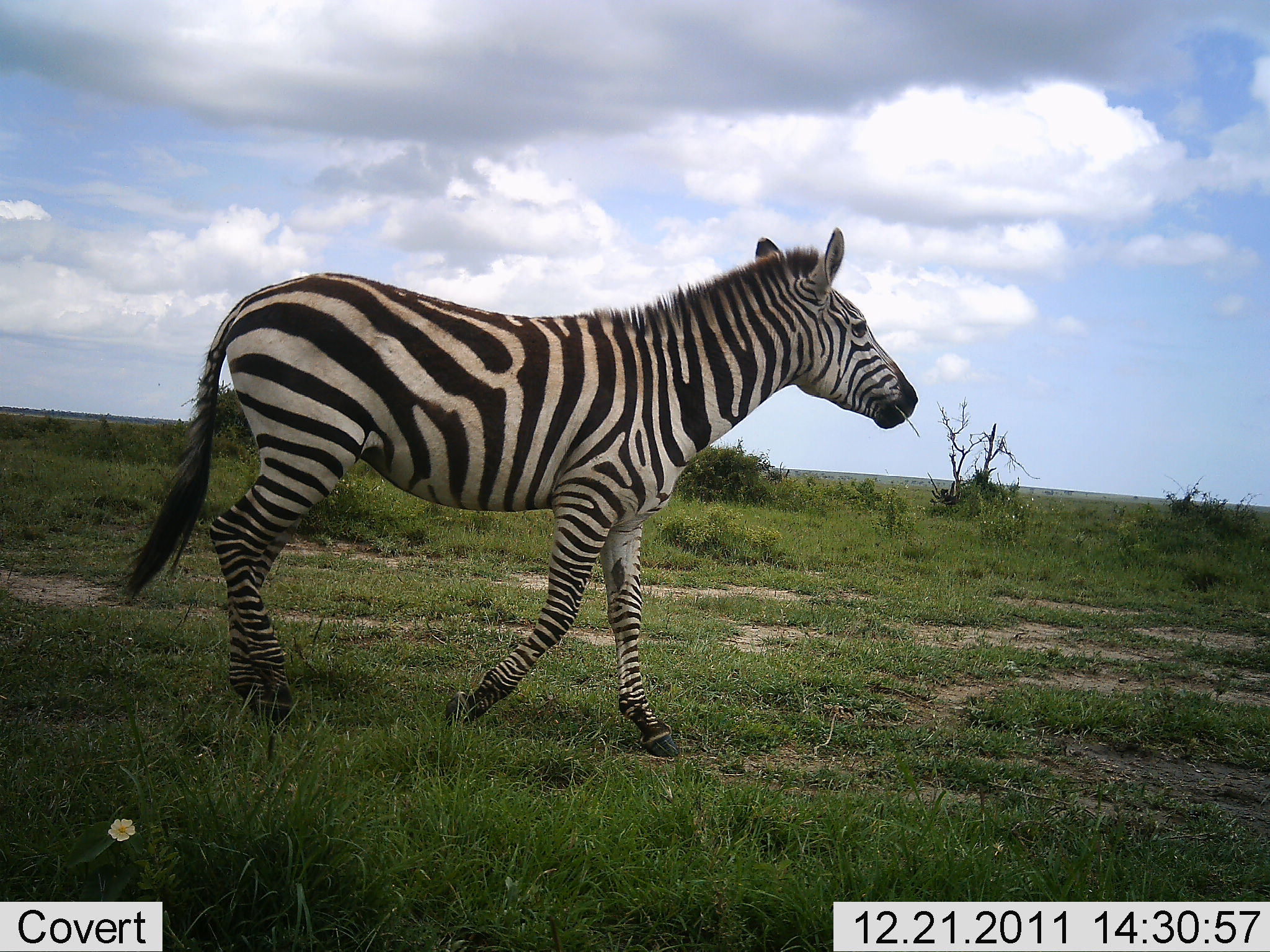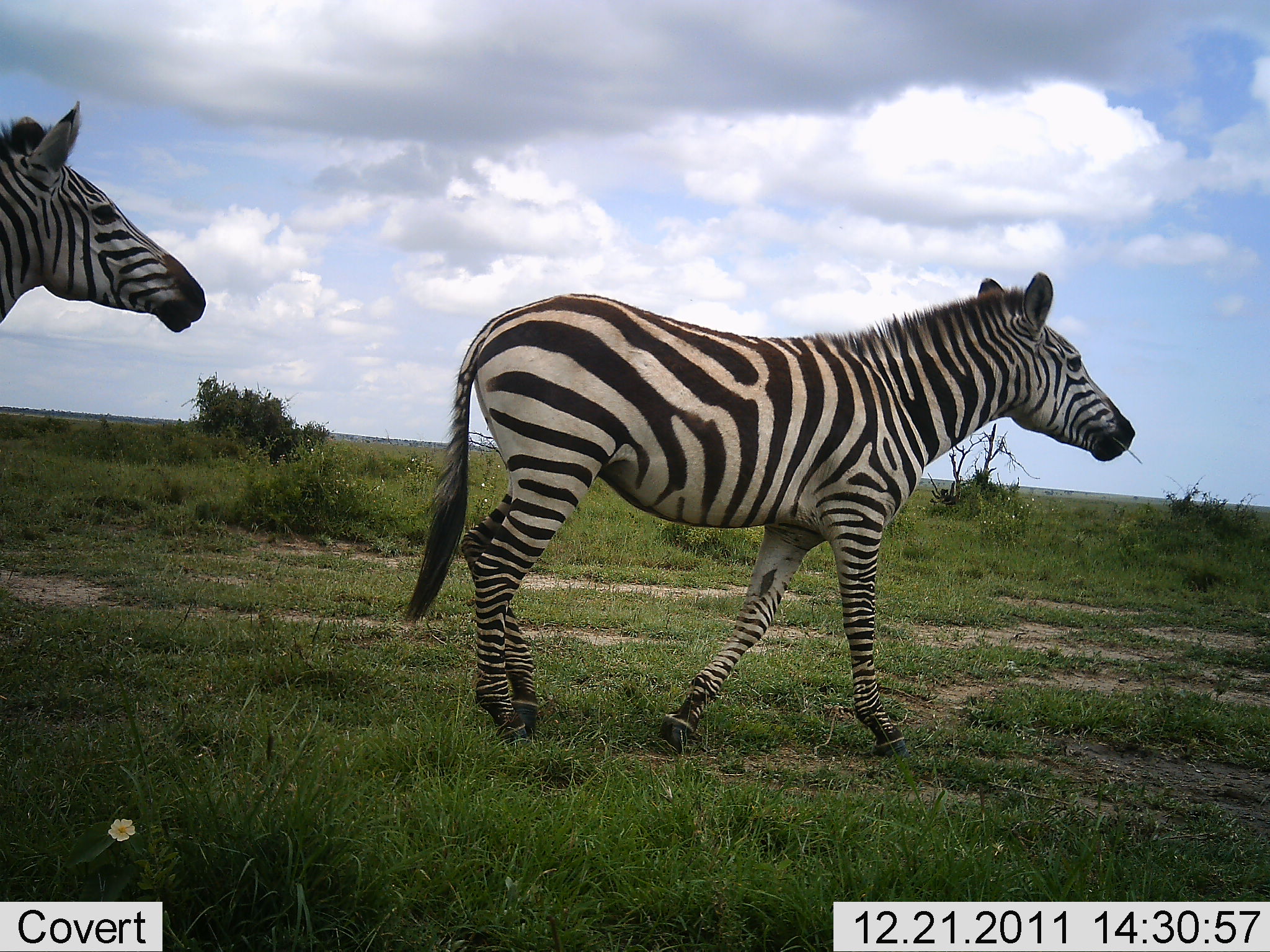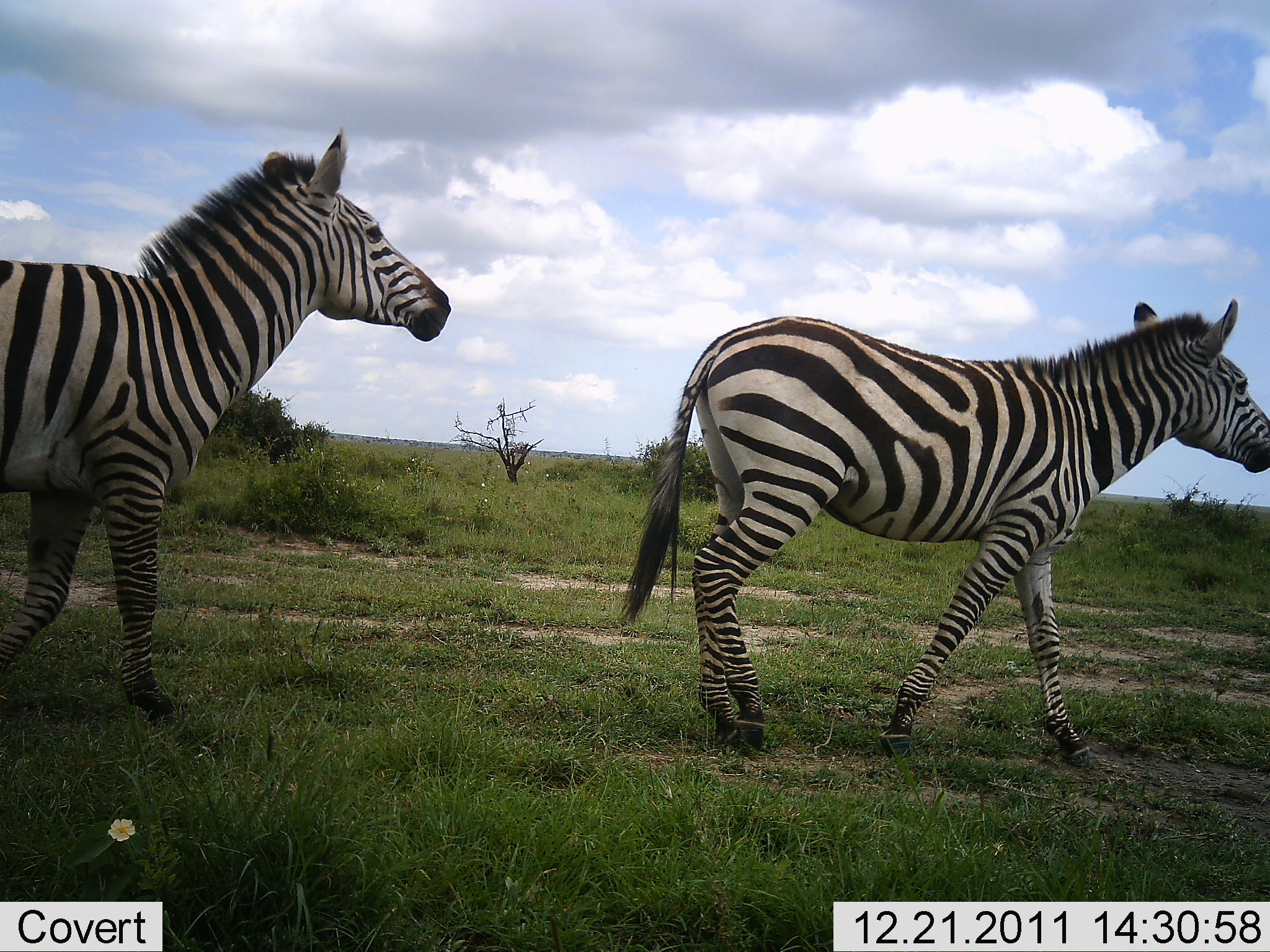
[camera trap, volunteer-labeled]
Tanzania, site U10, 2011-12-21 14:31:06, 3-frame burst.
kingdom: Animalia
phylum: Chordata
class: Mammalia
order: Perissodactyla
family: Equidae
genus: Equus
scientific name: Equus quagga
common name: plains zebra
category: zebra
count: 2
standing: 0%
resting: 0%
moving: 100%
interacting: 0%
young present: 0%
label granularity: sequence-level